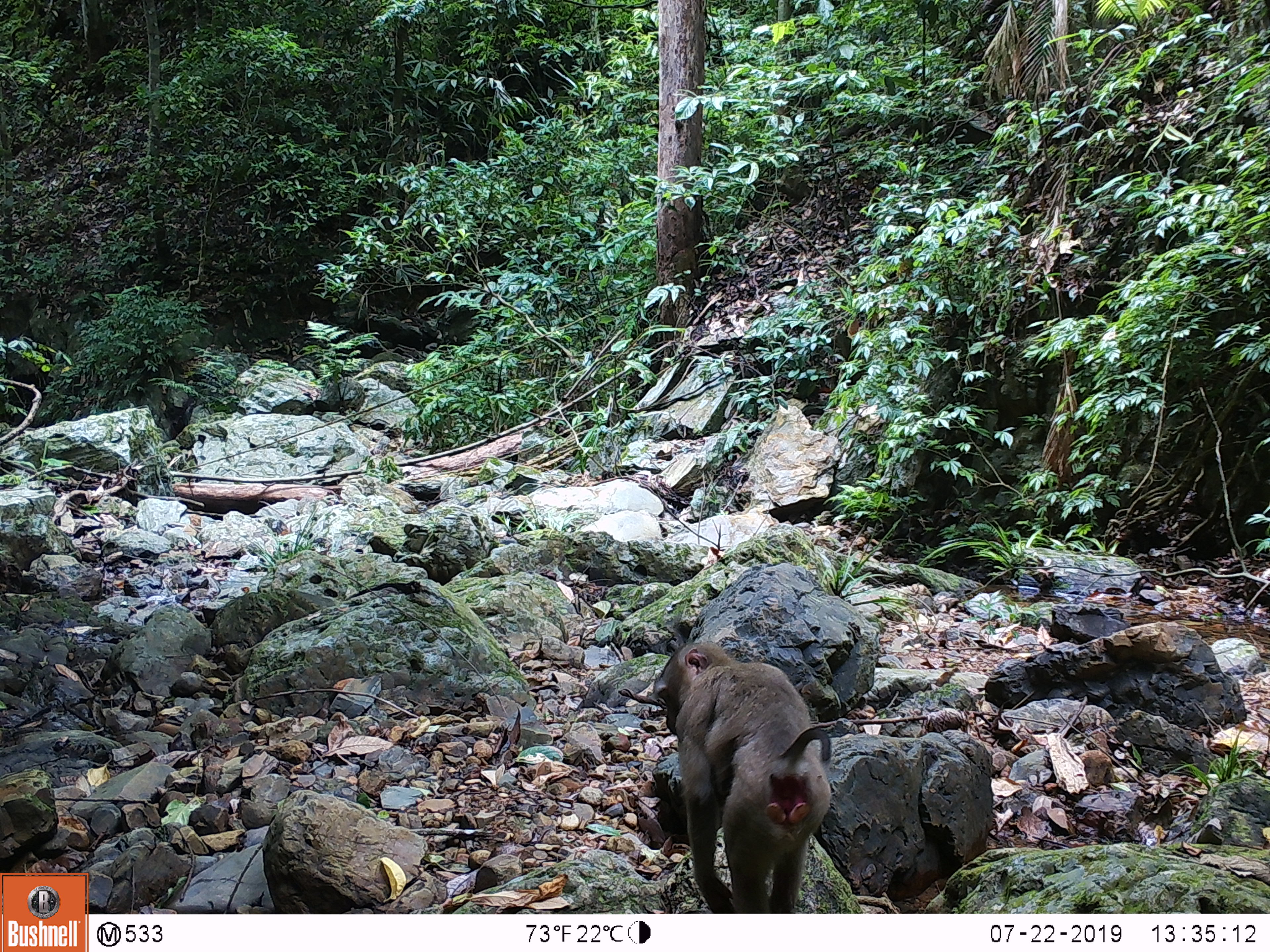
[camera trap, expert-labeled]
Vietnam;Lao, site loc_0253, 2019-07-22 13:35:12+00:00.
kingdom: Animalia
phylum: Chordata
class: Mammalia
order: Primates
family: Cercopithecidae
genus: Macaca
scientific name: Macaca nemestrina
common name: pig-tailed macaque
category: pig tailed macaque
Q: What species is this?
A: Pig tailed macaque (pig-tailed macaque) (Macaca nemestrina).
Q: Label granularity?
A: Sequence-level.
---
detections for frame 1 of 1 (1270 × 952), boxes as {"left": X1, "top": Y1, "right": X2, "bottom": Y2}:
pig tailed macaque: {"left": 653, "top": 641, "right": 831, "bottom": 913}